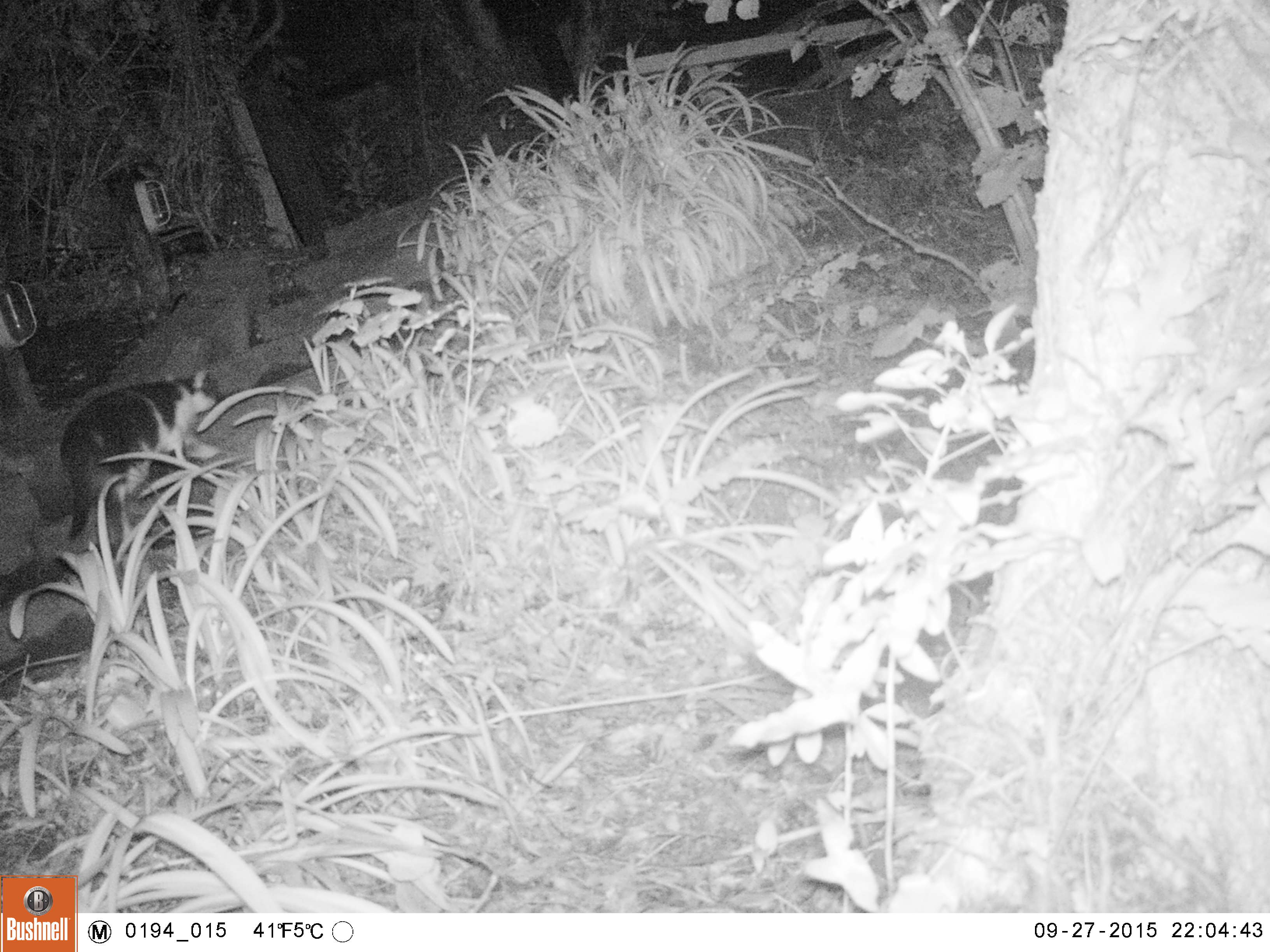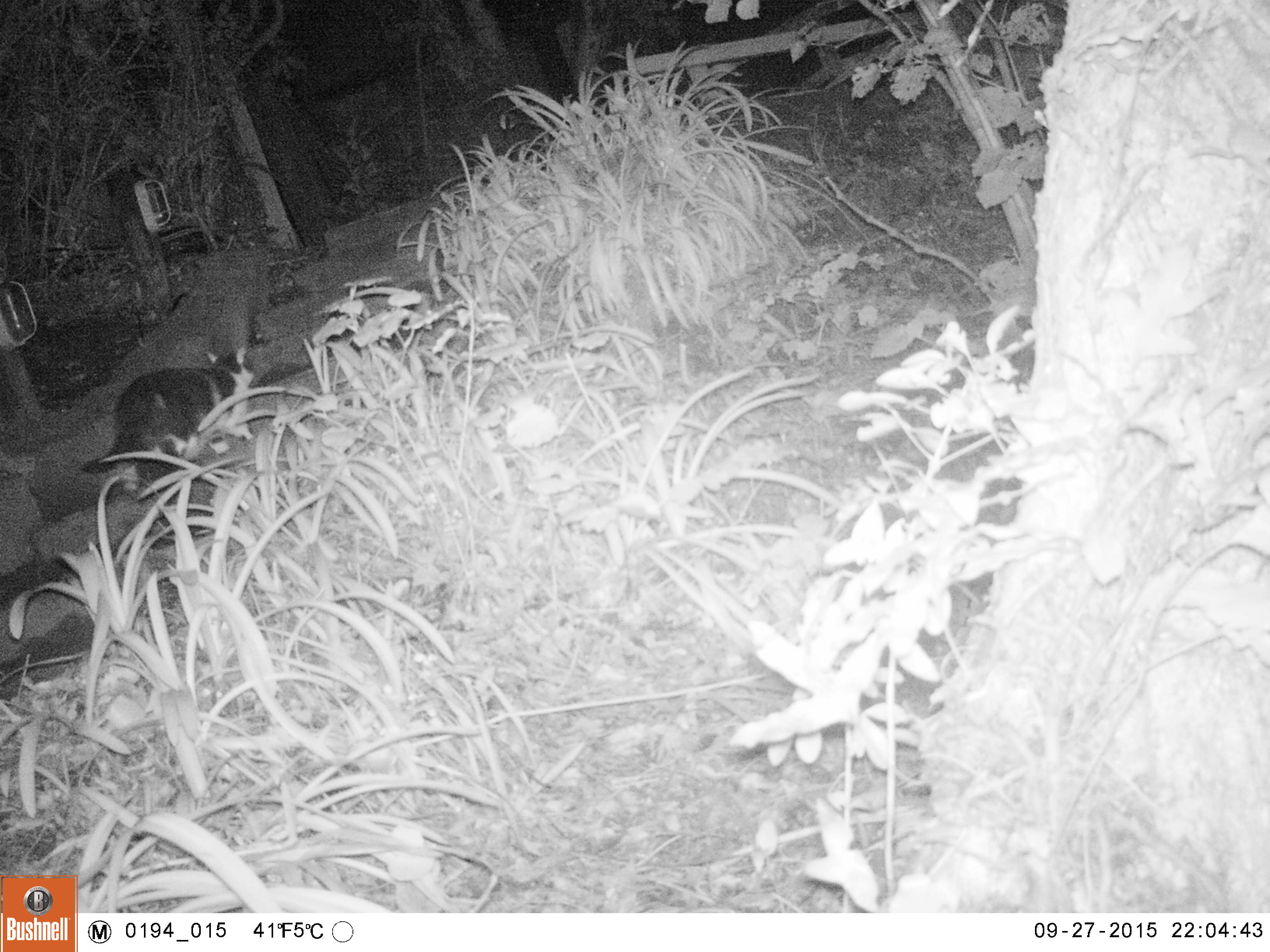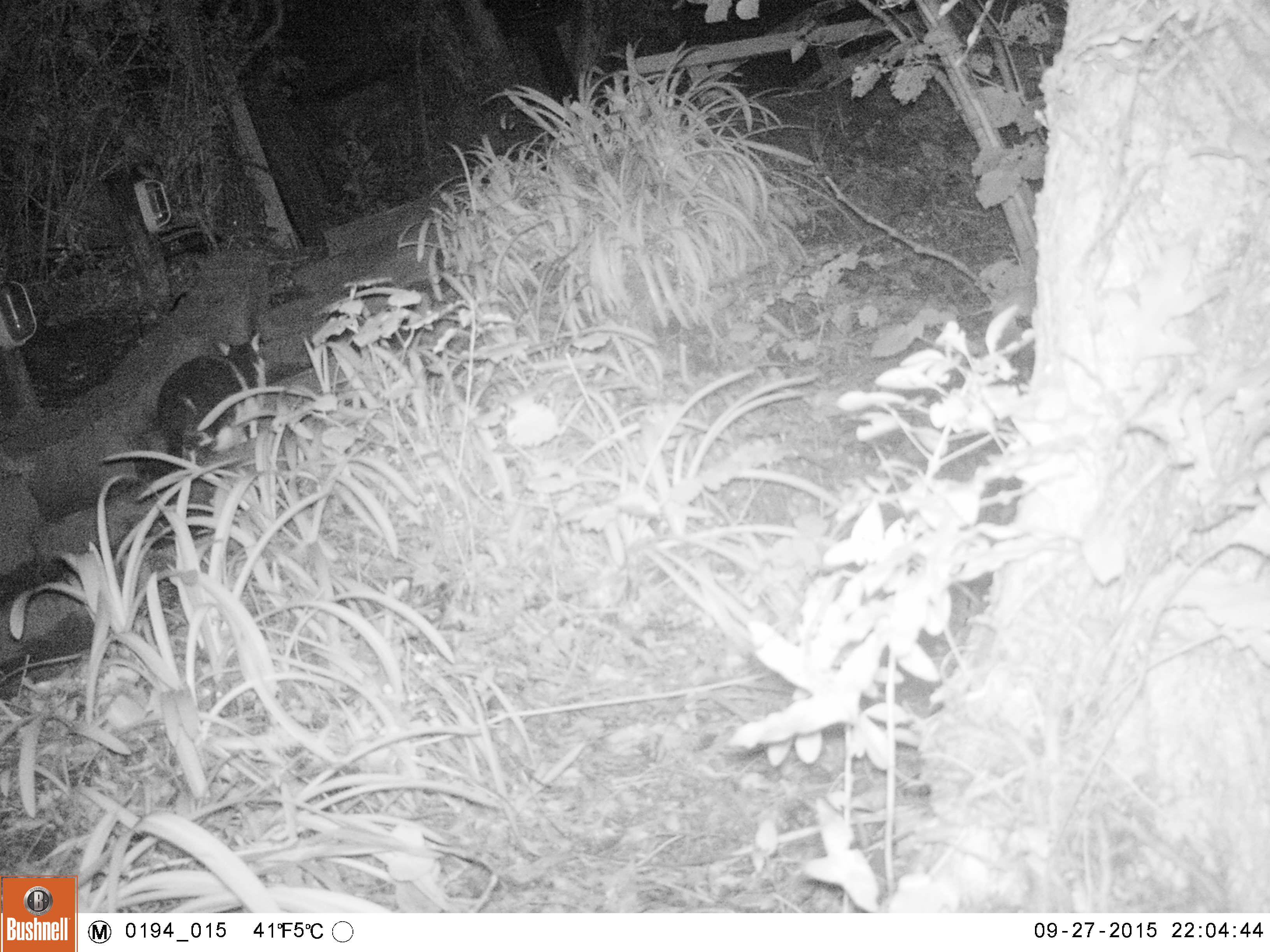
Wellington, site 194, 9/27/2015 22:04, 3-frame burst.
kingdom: Animalia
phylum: Chordata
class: Mammalia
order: Carnivora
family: Felidae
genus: Felis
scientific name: Felis catus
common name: cat